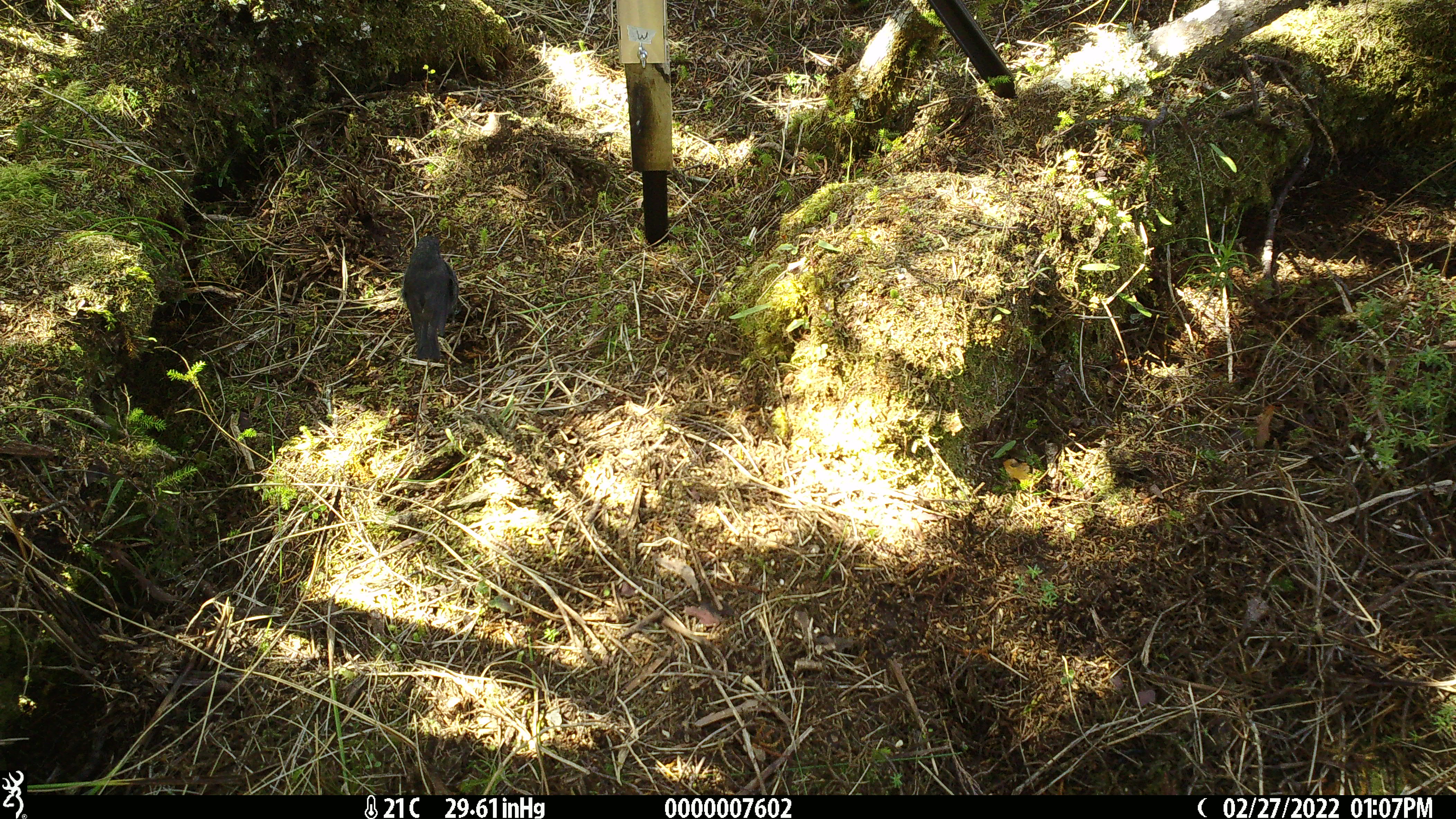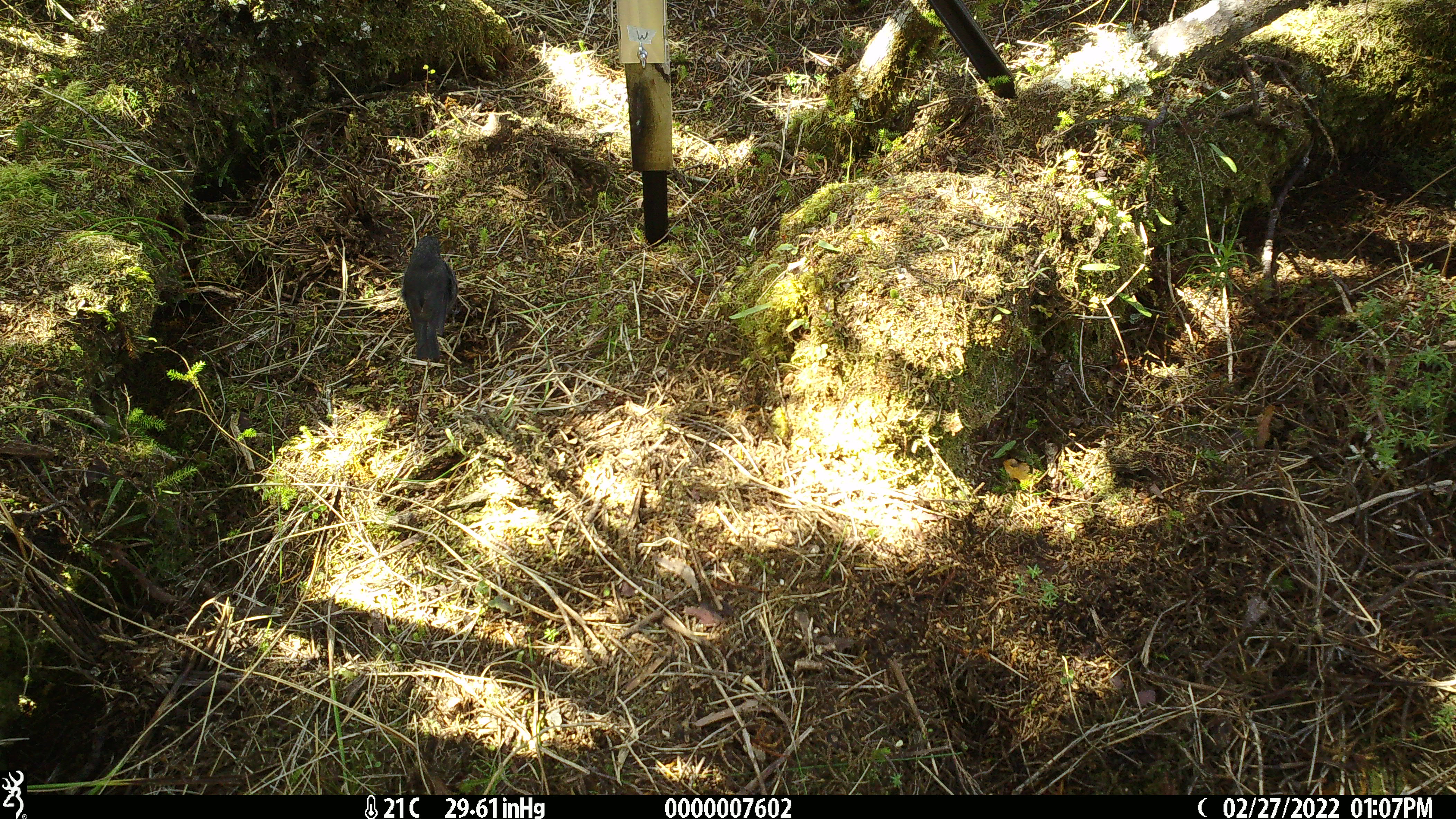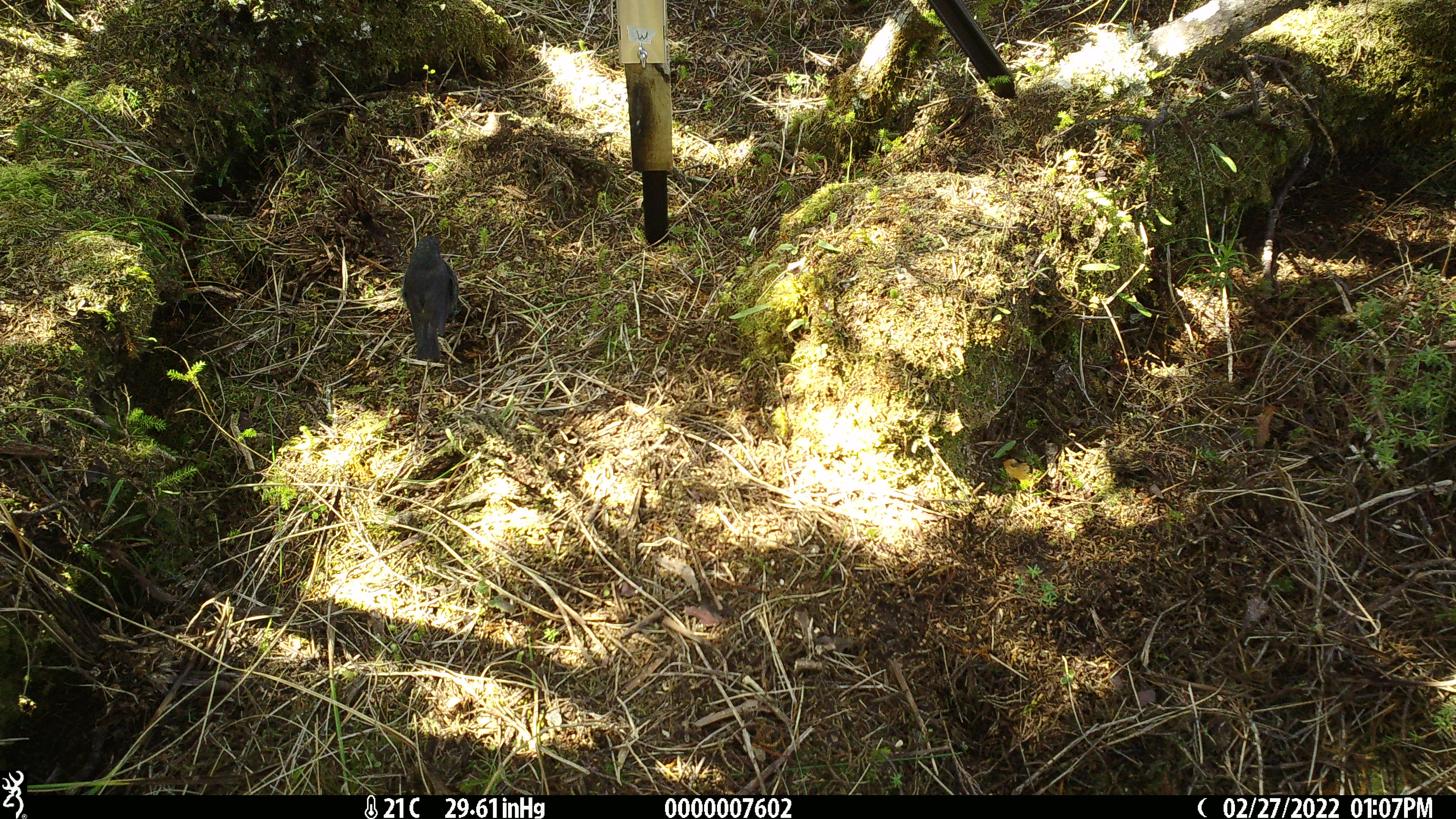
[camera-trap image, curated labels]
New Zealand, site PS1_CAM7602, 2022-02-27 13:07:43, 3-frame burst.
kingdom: Animalia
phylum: Chordata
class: Aves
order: Passeriformes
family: Petroicidae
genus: Petroica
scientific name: Petroica australis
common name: new zealand robin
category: robin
Robin (new zealand robin) (Petroica australis).